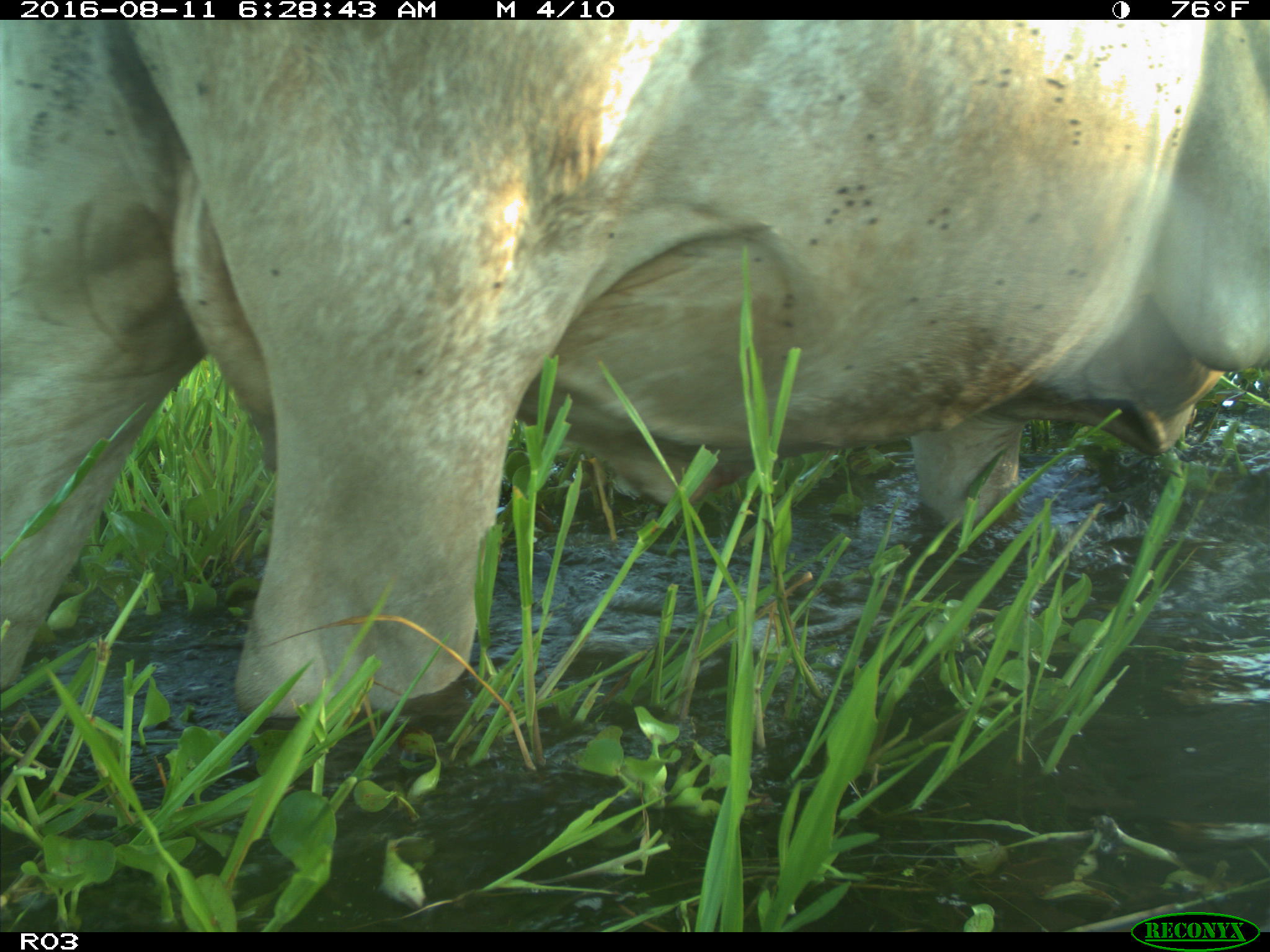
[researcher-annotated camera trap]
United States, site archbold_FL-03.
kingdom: Animalia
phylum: Chordata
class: Mammalia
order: Artiodactyla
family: Bovidae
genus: Bos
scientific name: Bos taurus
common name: domestic cow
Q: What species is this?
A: Bos taurus (domestic cow).